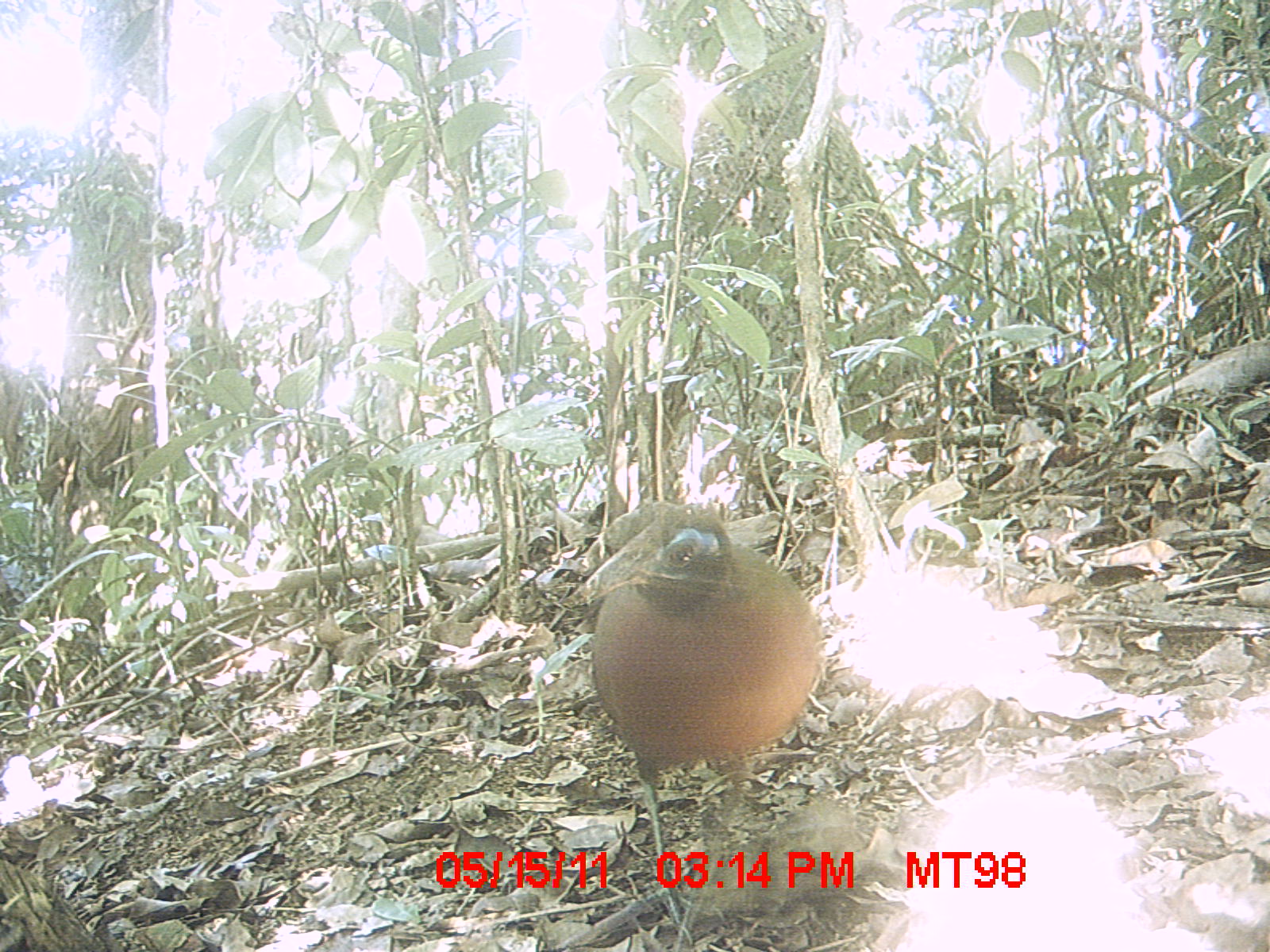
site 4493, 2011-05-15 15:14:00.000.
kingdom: Animalia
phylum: Chordata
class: Aves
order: Cuculiformes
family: Cuculidae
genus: Coua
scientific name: Coua serriana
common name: red-breasted coua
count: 1